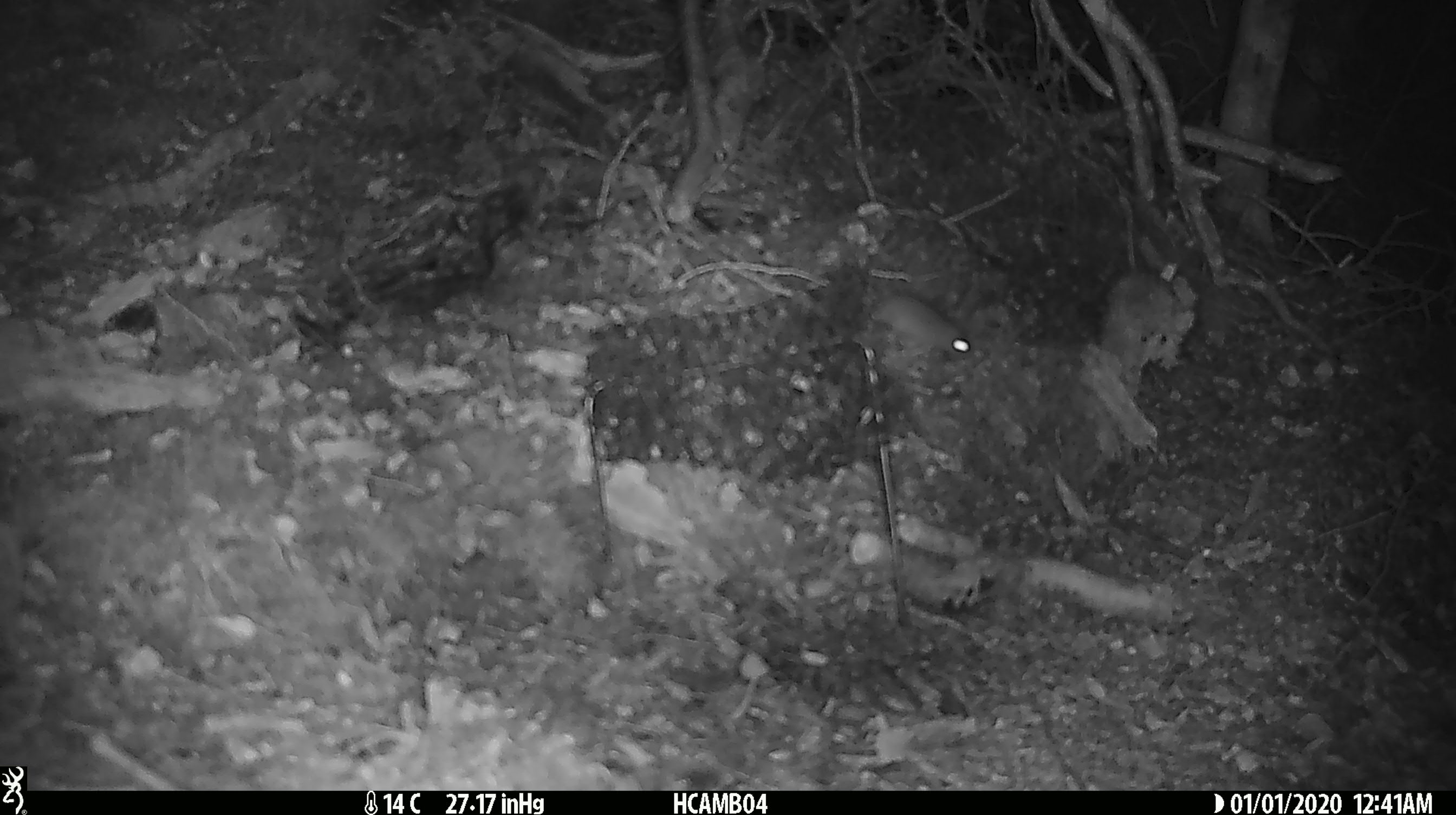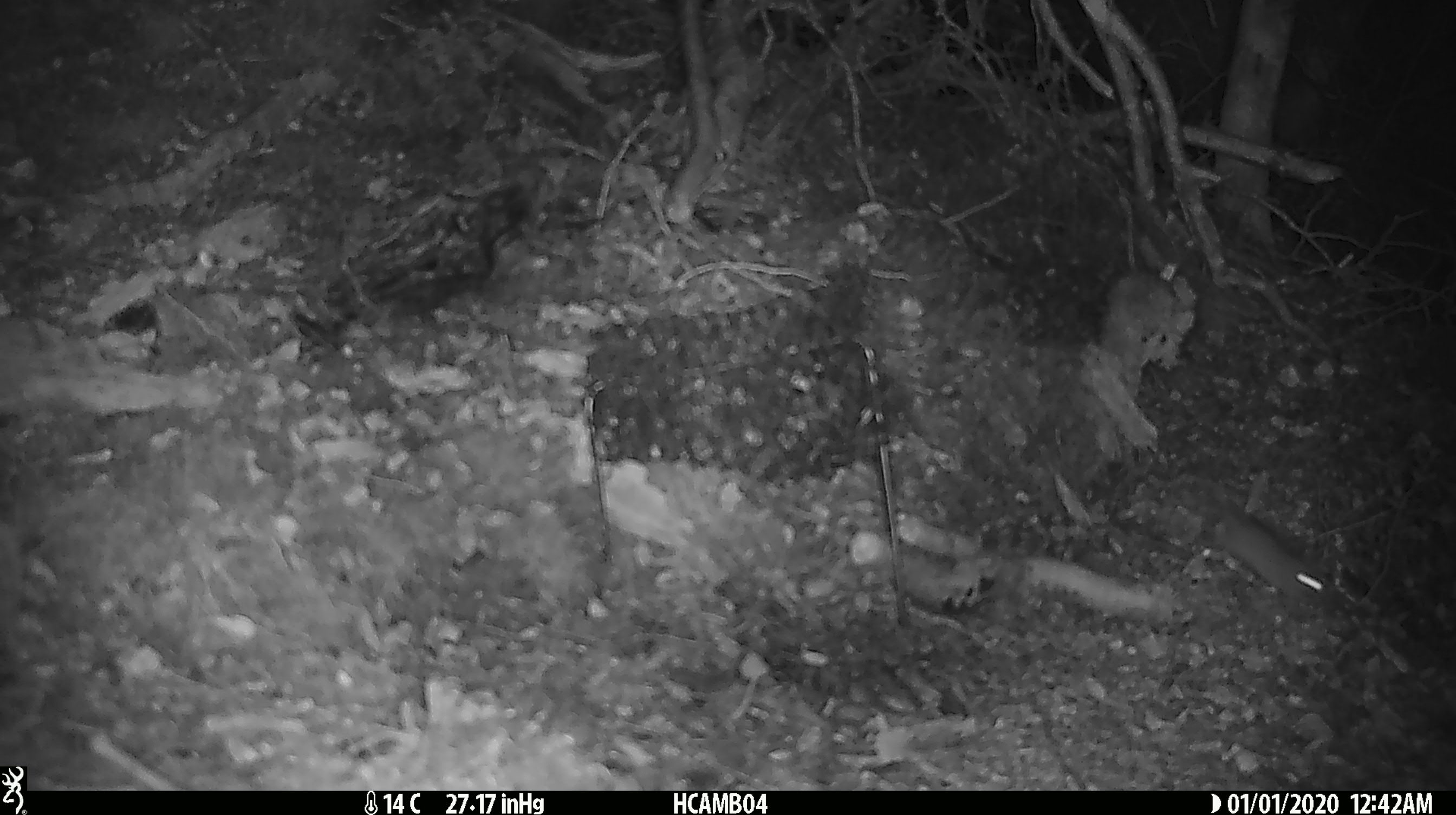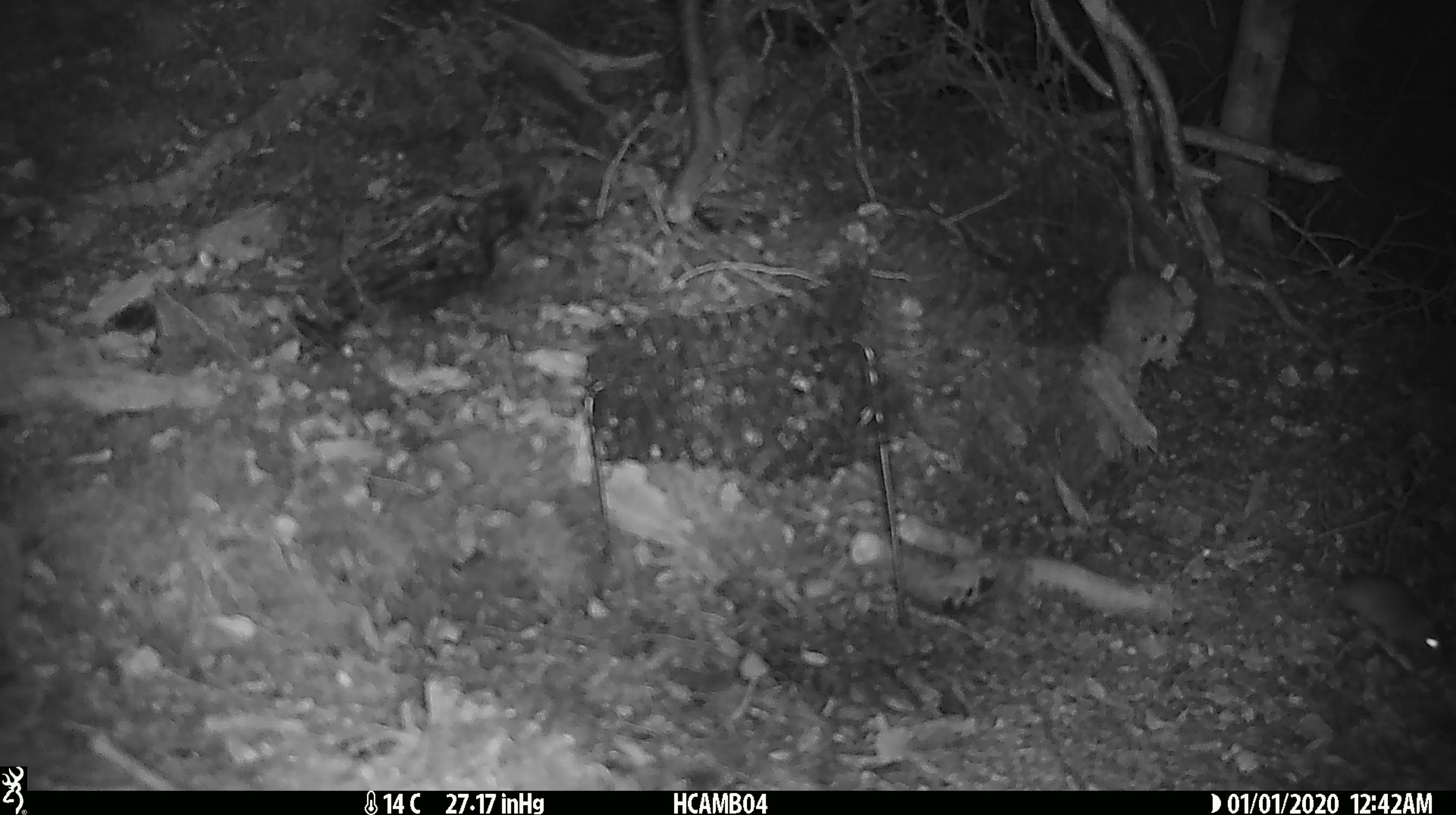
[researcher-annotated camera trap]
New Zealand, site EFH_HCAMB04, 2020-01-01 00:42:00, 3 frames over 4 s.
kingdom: Animalia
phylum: Chordata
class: Mammalia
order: Rodentia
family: Muridae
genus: Mus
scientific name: Mus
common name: mouse